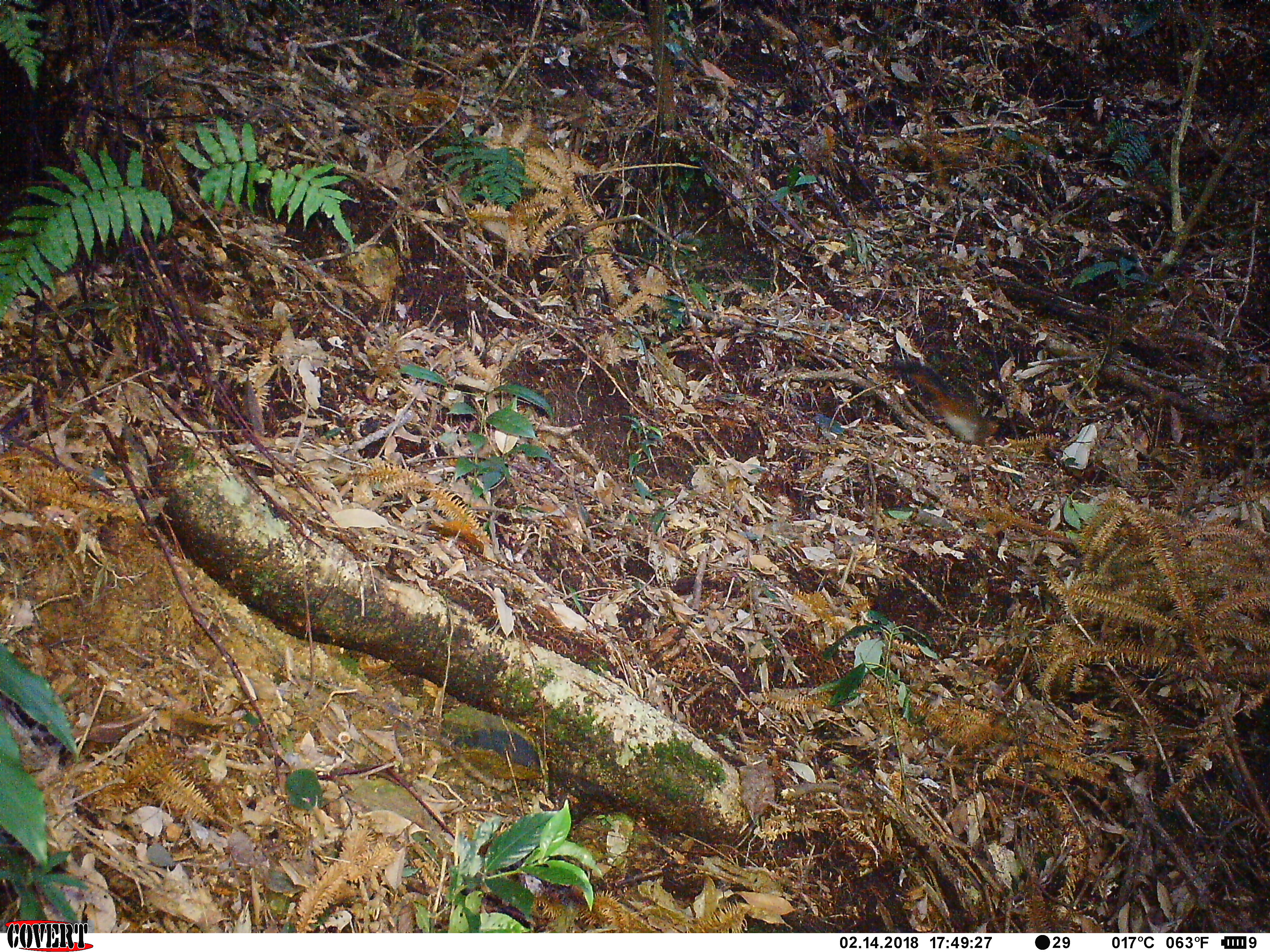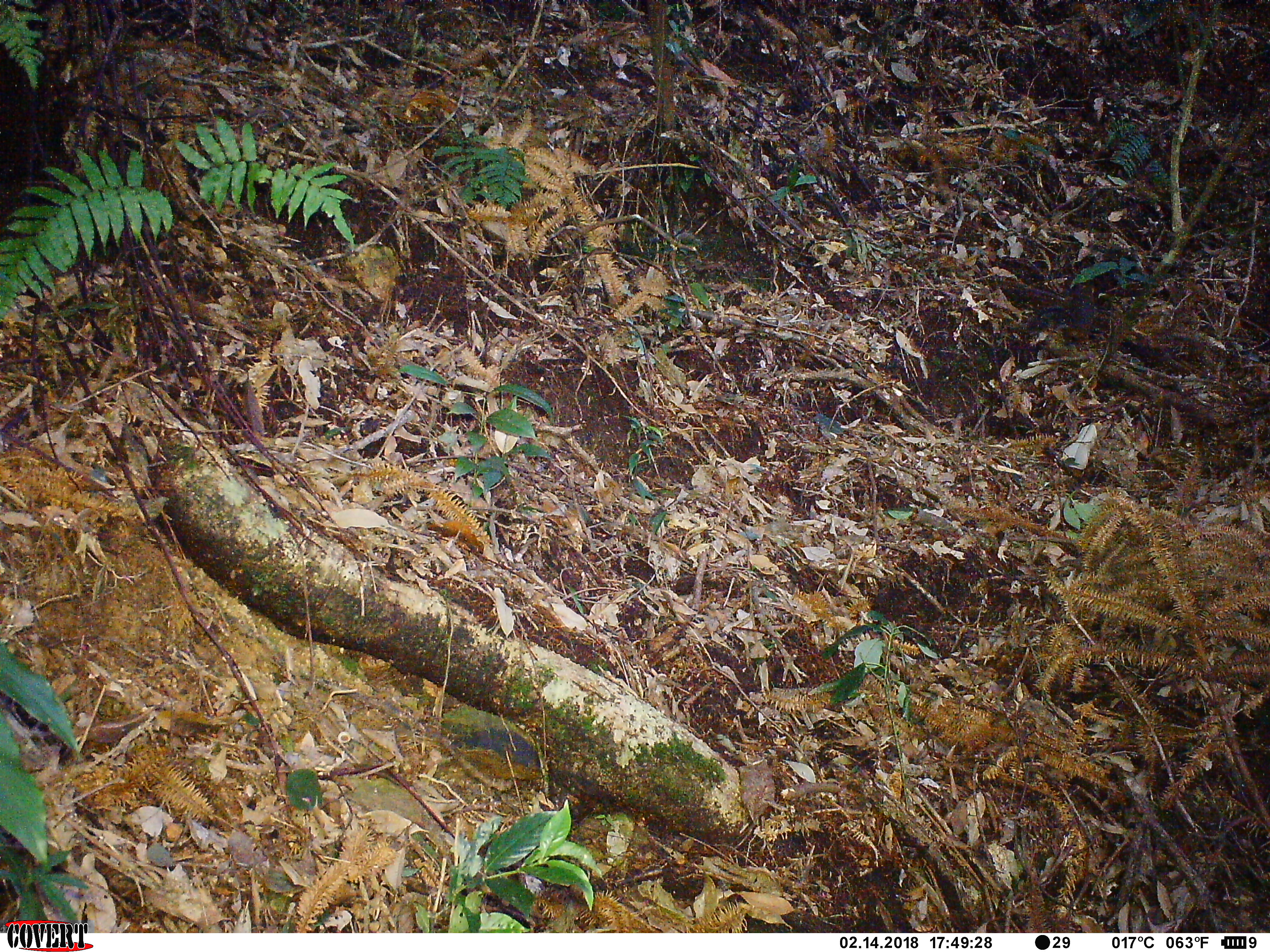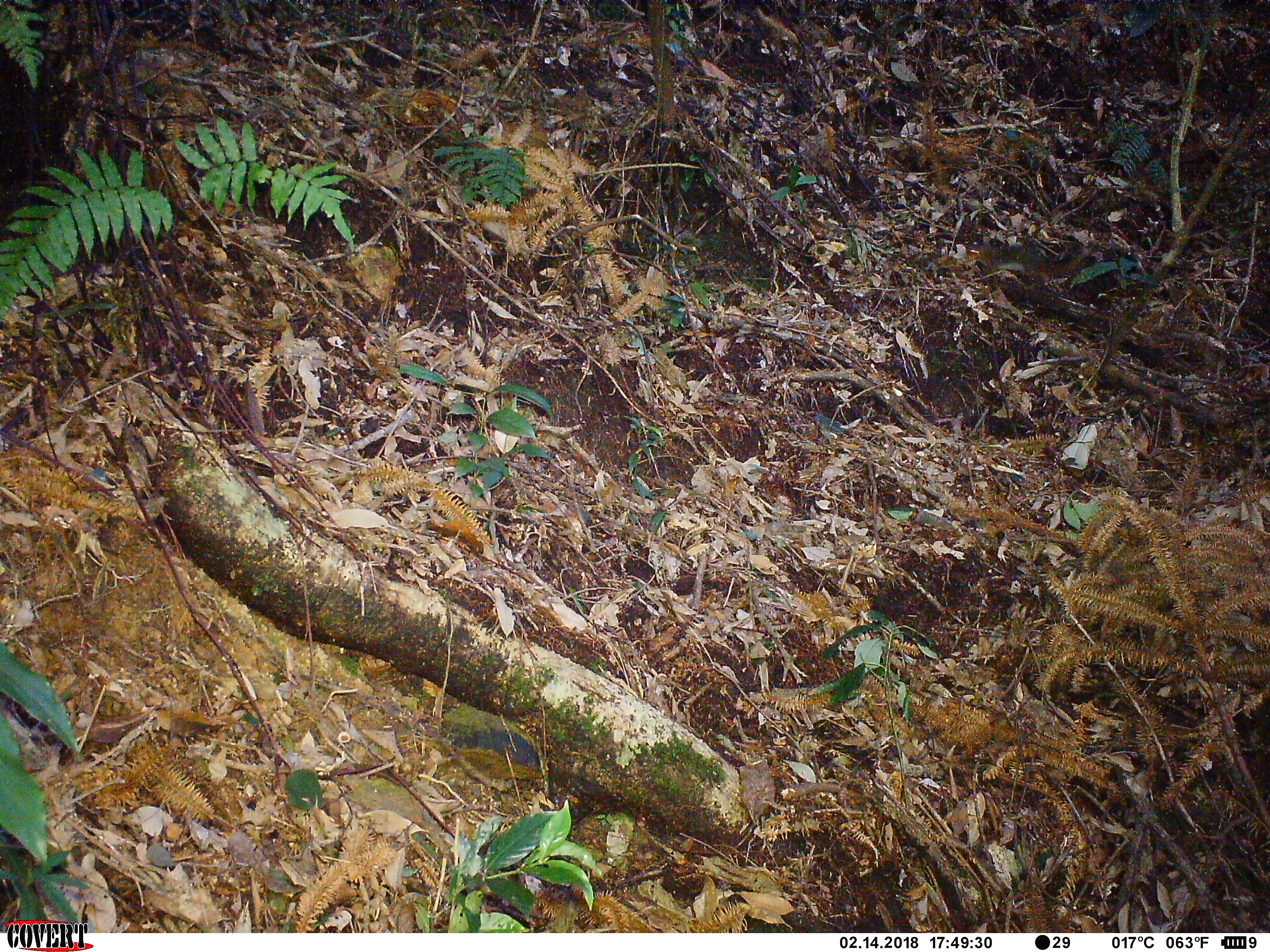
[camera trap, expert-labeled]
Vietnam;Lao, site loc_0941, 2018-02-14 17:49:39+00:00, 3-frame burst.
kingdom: Animalia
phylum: Chordata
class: Mammalia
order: Rodentia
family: Sciuridae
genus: Dremomys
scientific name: Dremomys rufigenis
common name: red-cheeked squirrel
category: red cheeked squirrel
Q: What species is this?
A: Red cheeked squirrel (red-cheeked squirrel) (Dremomys rufigenis).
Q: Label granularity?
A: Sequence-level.